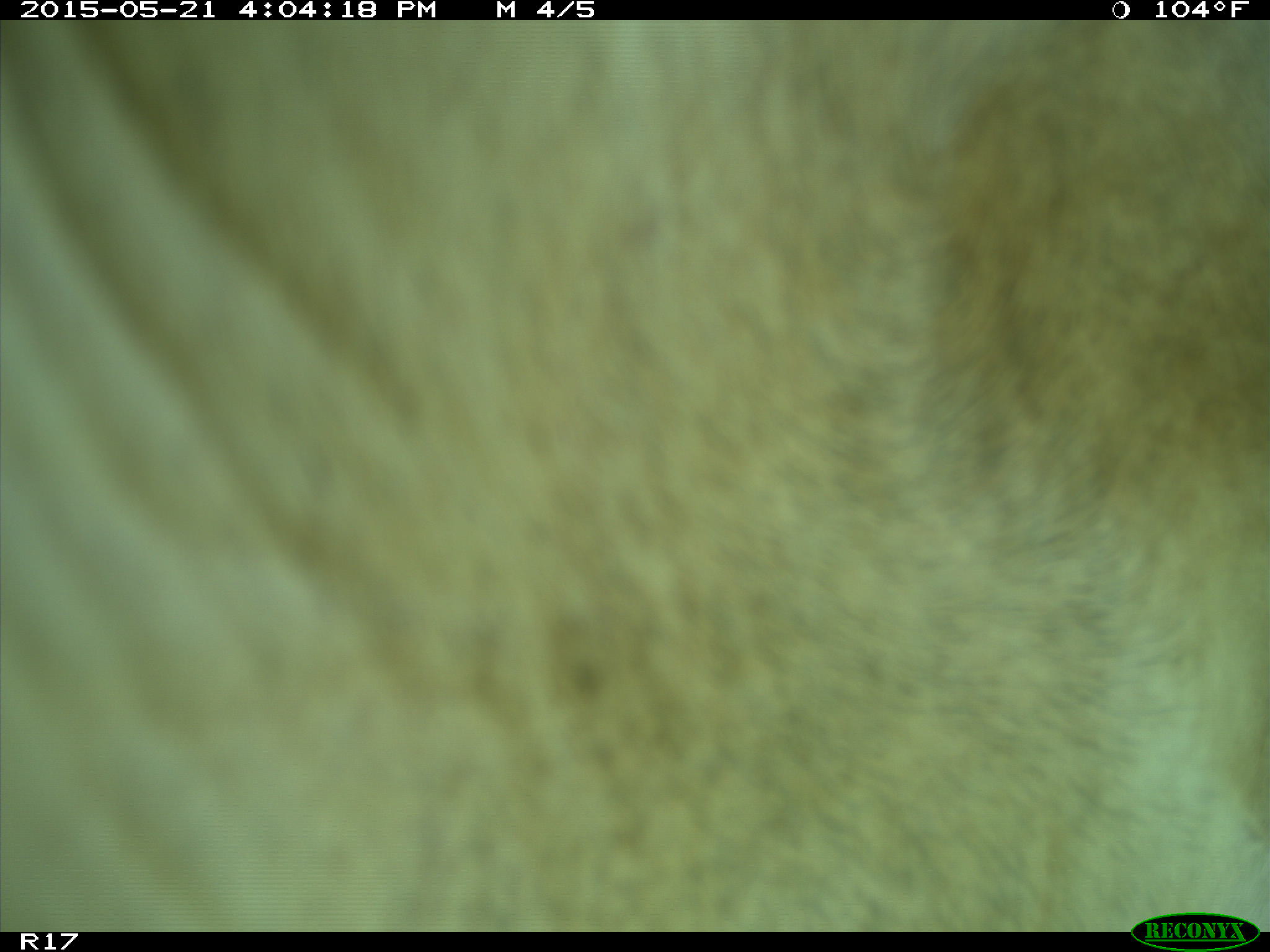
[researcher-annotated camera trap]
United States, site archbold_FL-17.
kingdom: Animalia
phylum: Chordata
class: Mammalia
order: Artiodactyla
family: Bovidae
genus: Bos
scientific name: Bos taurus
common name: domestic cow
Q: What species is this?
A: Bos taurus (domestic cow).